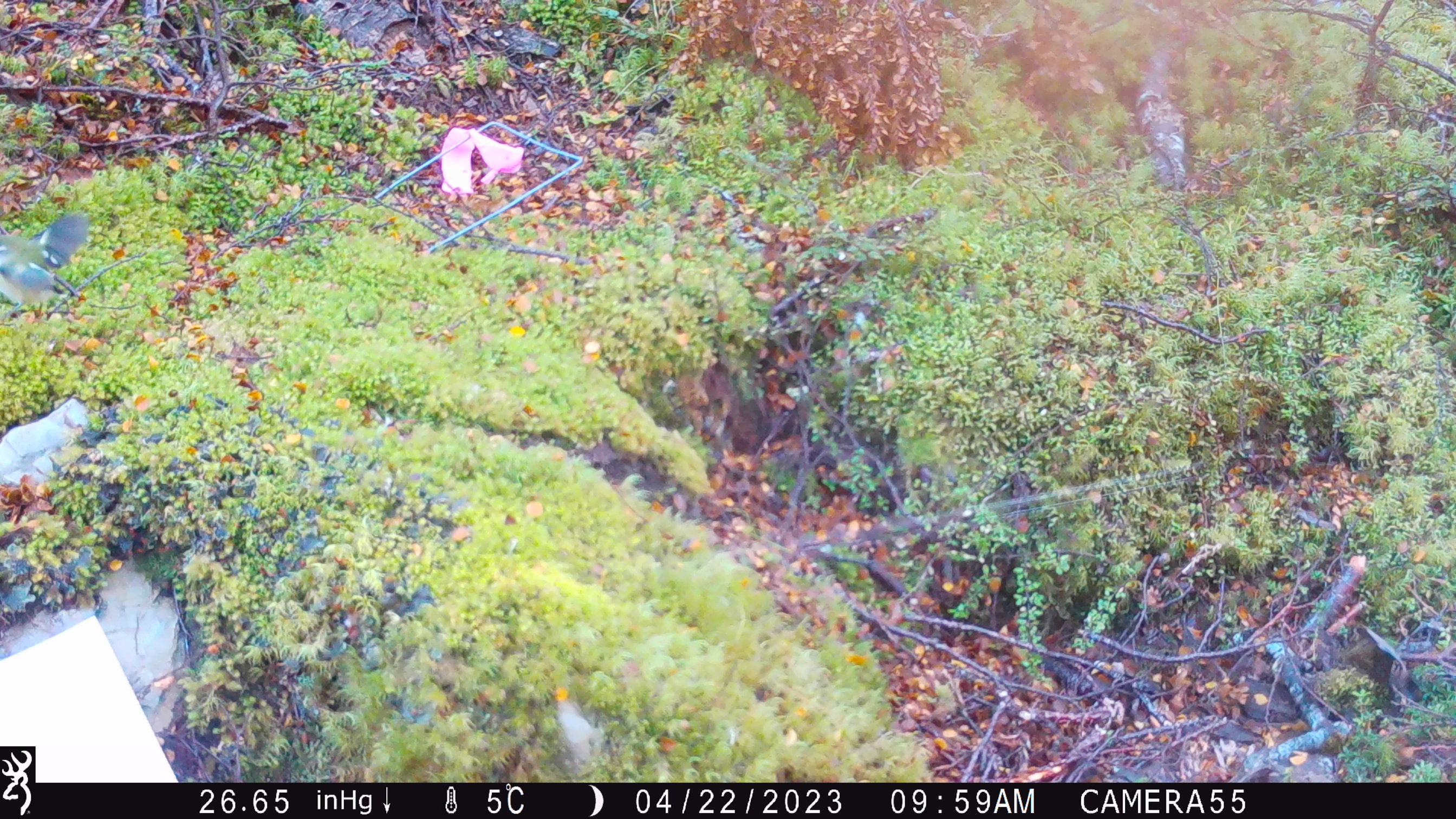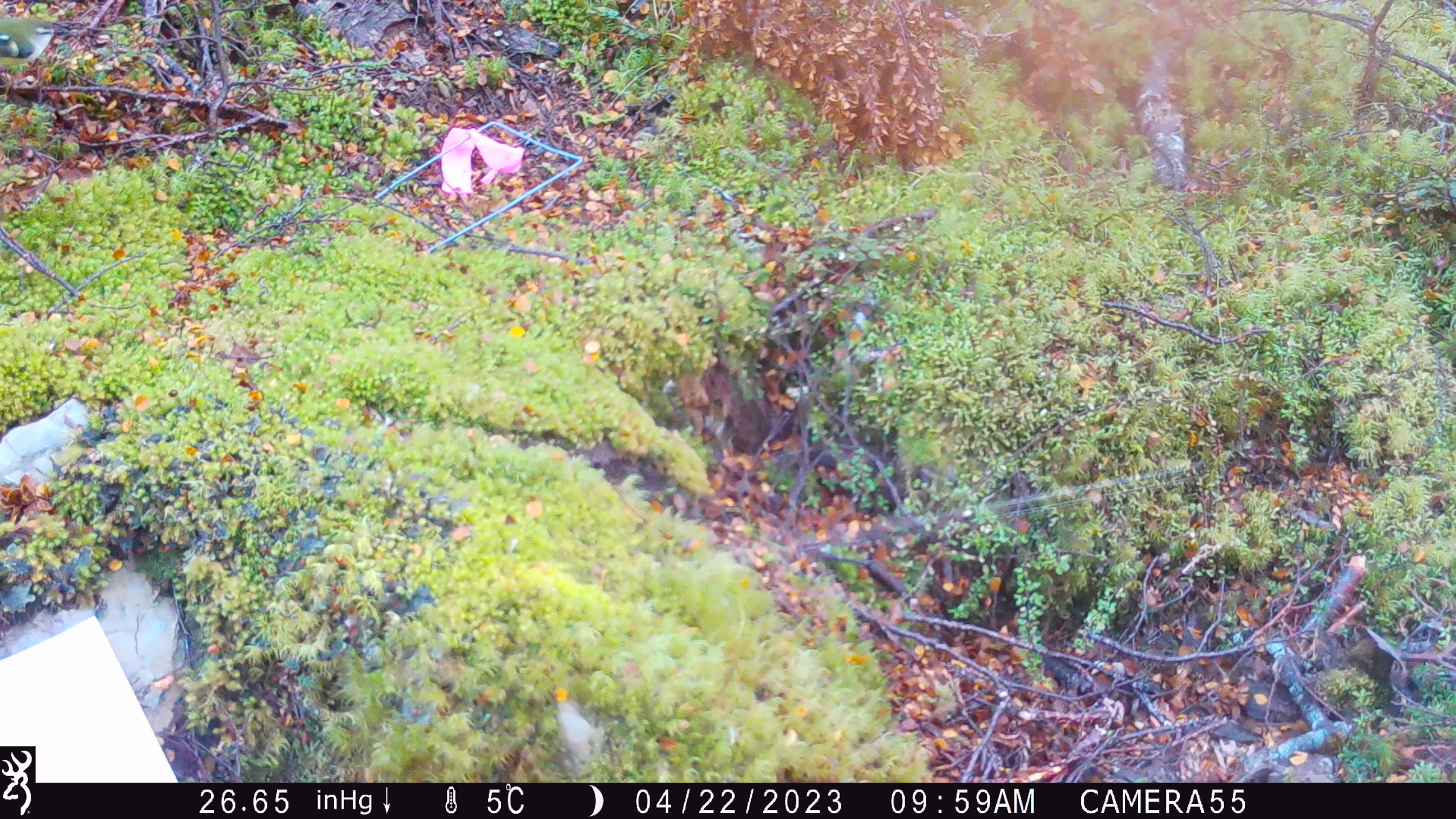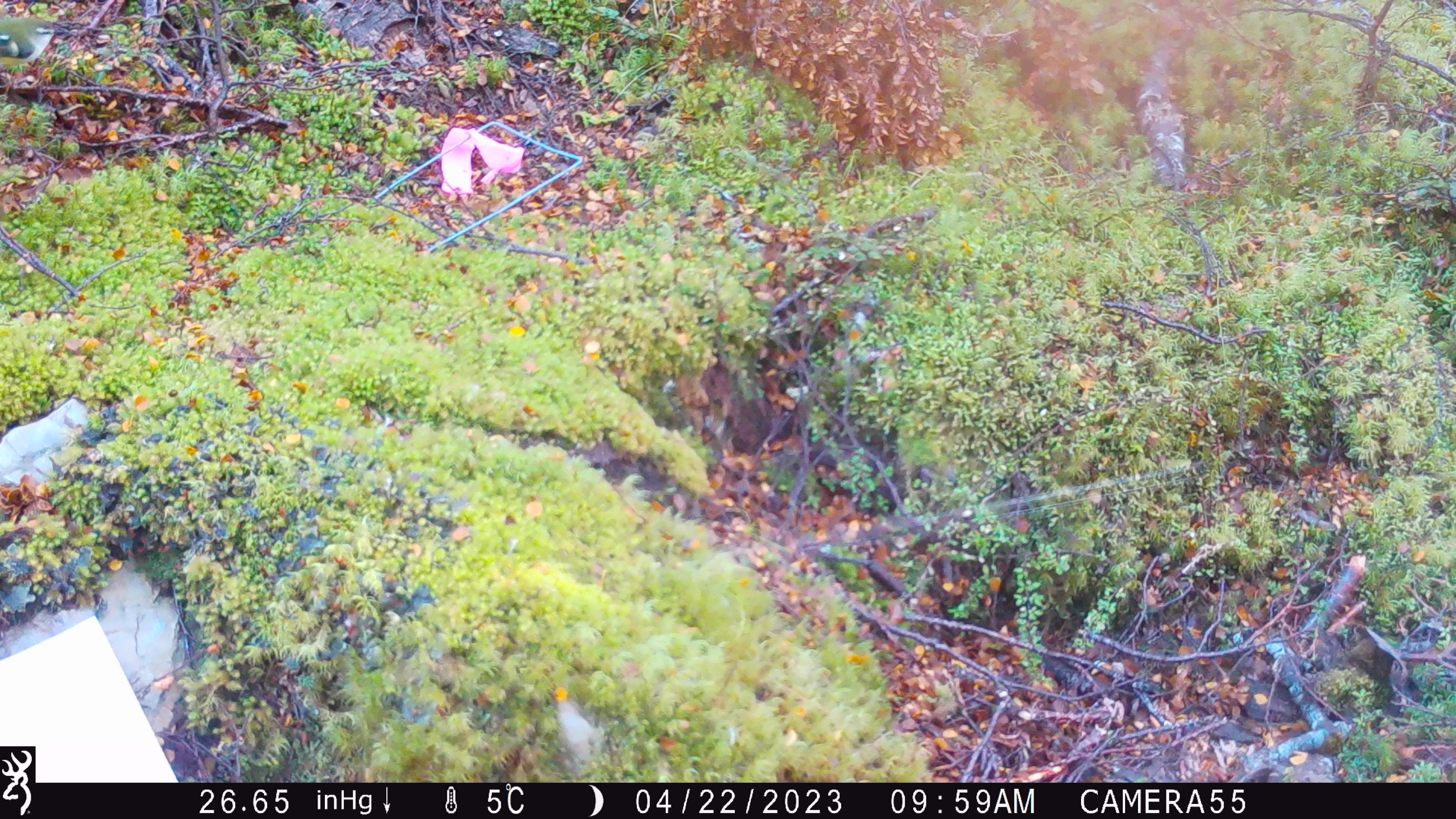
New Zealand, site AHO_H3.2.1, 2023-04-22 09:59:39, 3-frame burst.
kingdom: Animalia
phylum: Chordata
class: Aves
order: Passeriformes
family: Acanthisittidae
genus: Acanthisitta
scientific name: Acanthisitta chloris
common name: rifleman